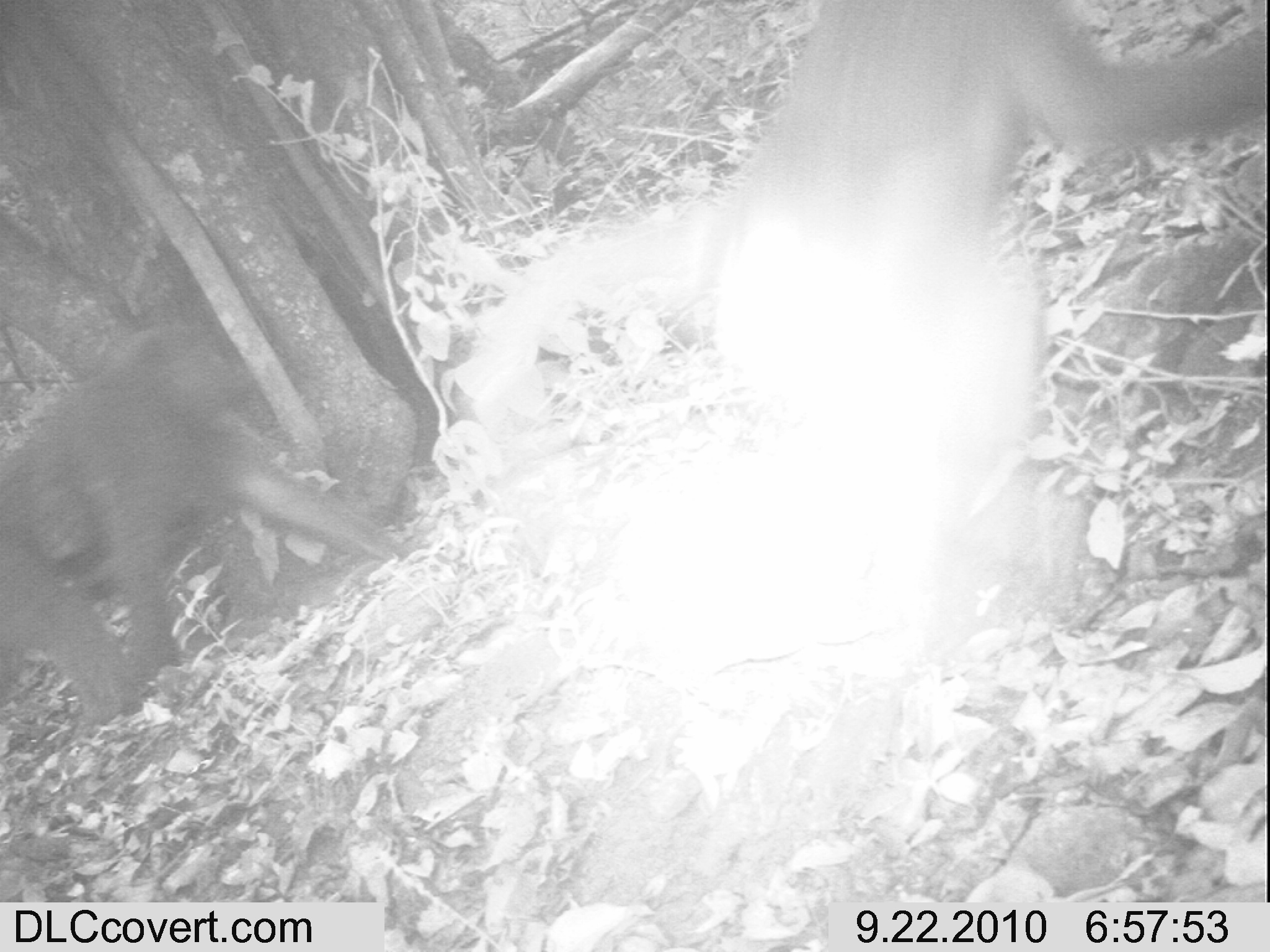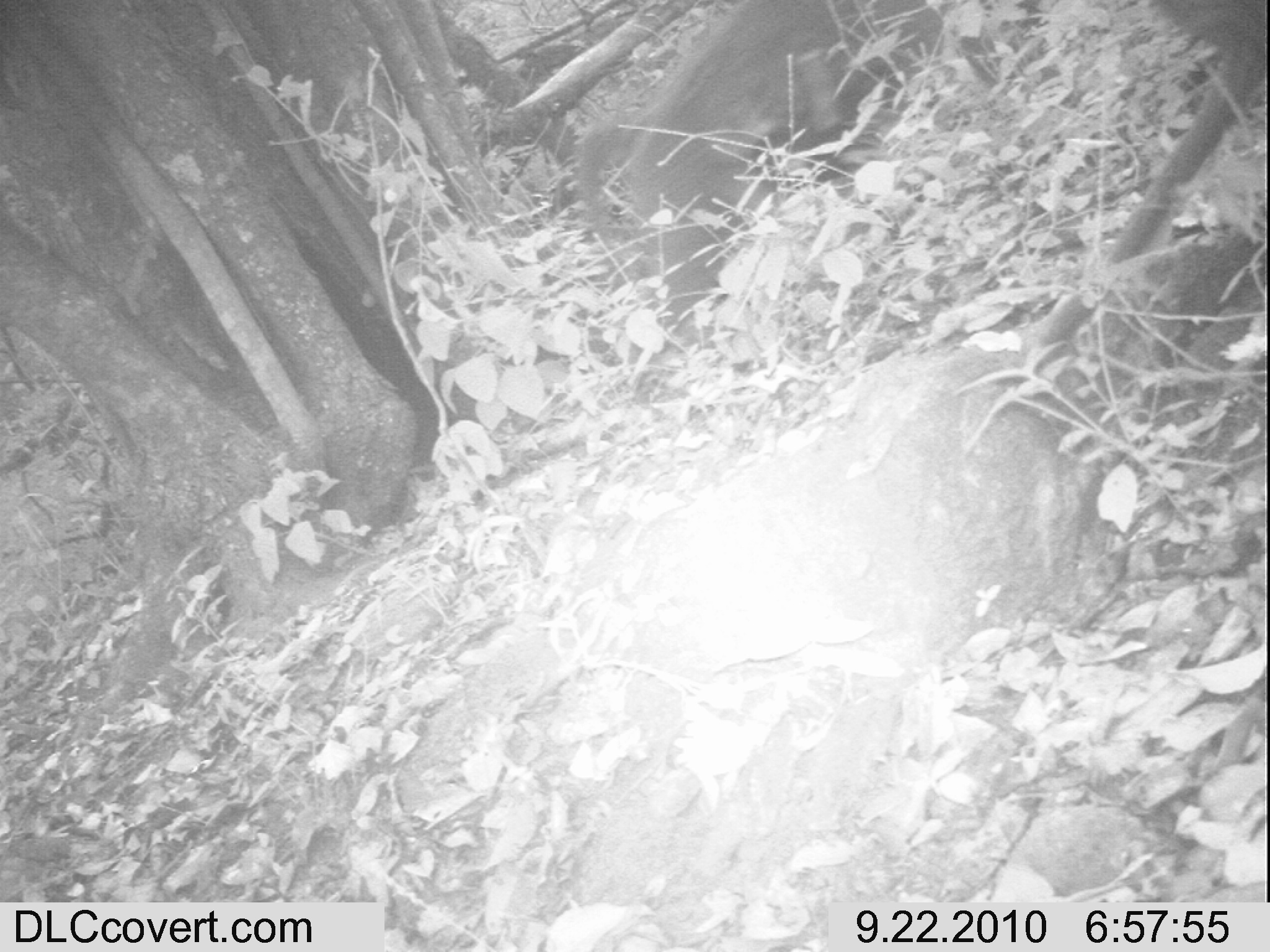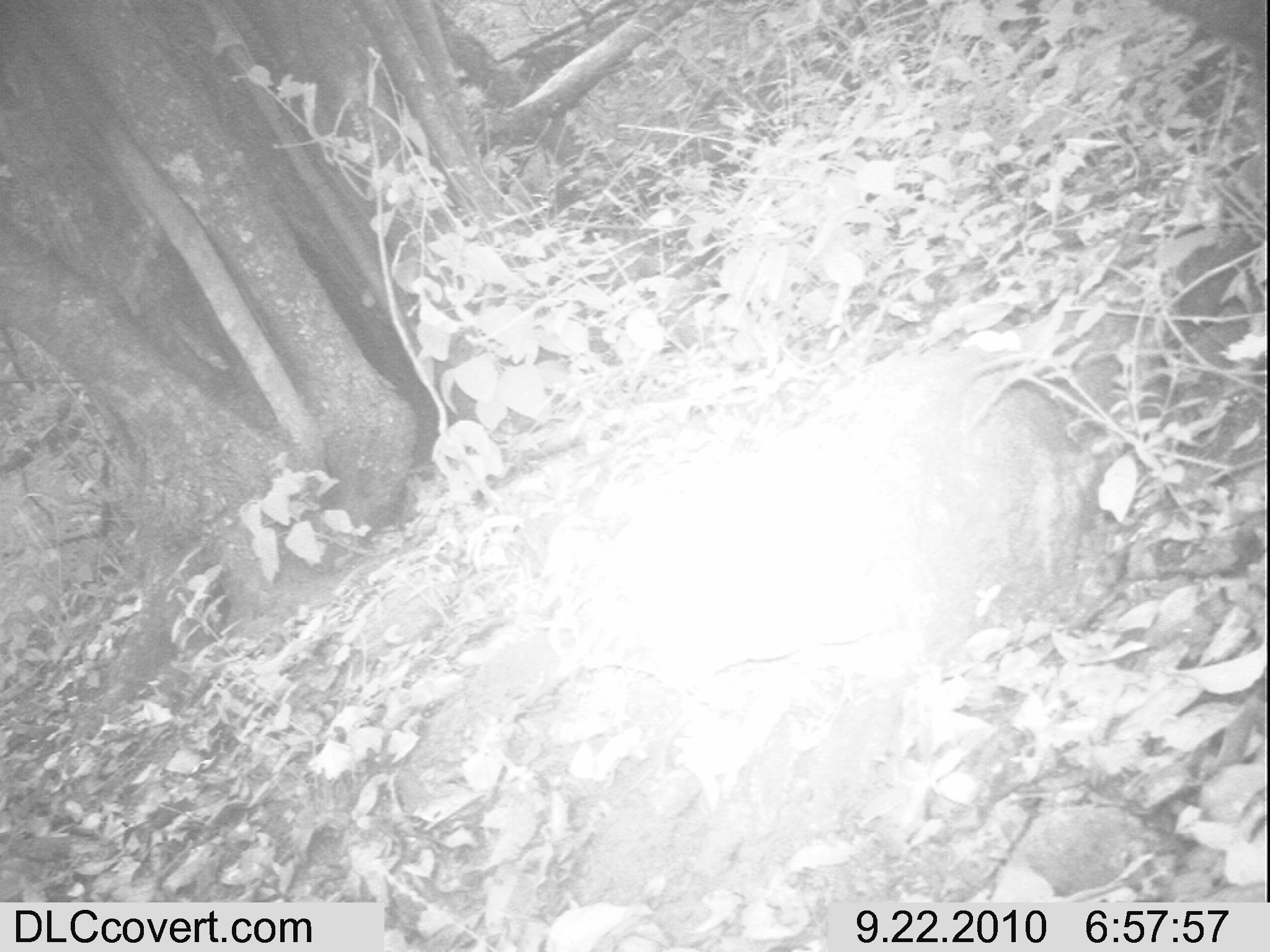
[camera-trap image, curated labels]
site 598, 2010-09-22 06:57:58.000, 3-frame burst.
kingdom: Animalia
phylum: Chordata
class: Mammalia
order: Primates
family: Cercopithecidae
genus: Papio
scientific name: Papio anubis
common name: olive baboon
Papio anubis (olive baboon), count 2.